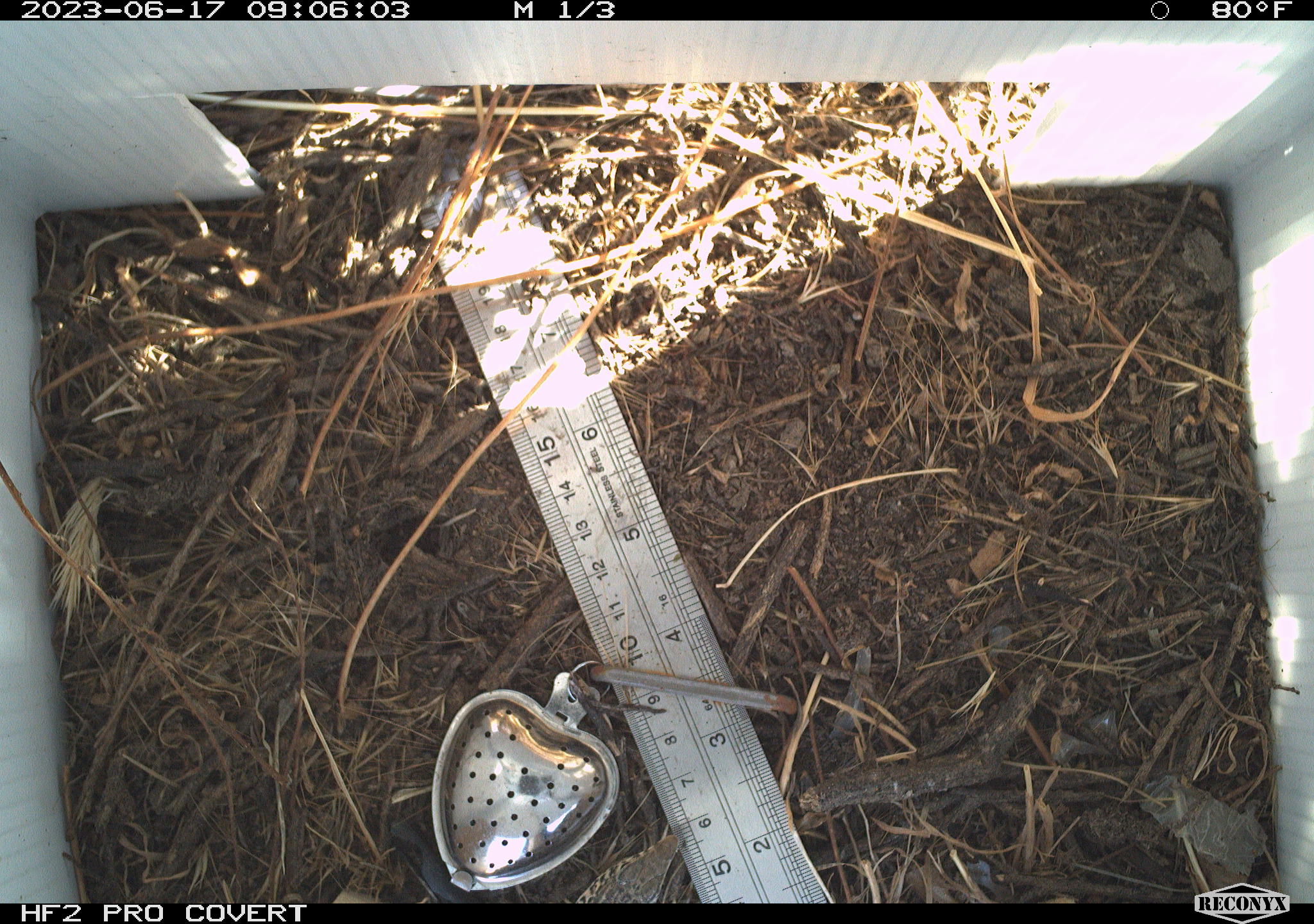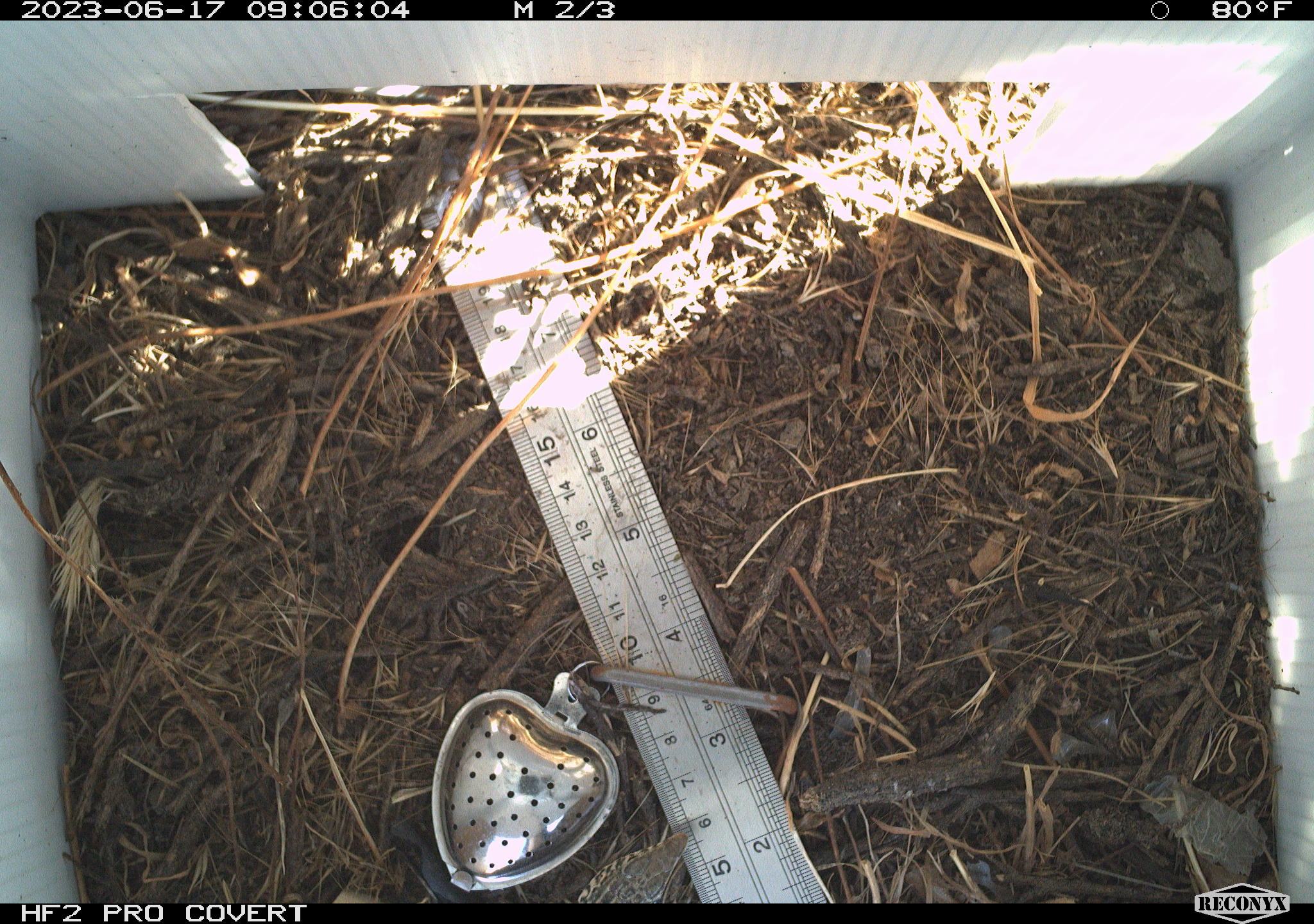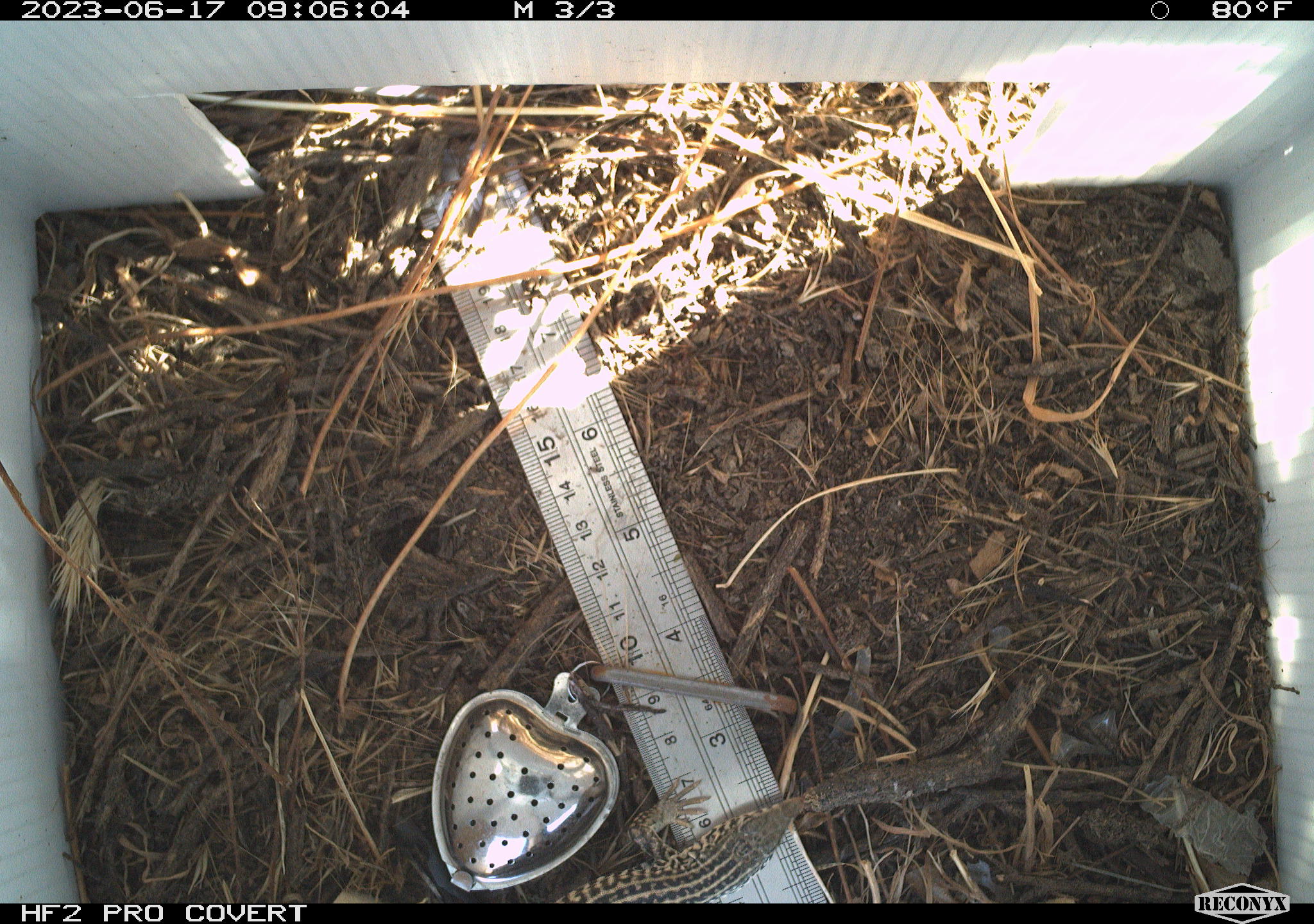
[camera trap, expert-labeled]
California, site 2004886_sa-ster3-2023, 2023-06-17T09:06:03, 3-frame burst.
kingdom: Animalia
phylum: Chordata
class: Reptilia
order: Squamata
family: Teiidae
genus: Aspidoscelis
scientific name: Aspidoscelis tigris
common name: western whiptail